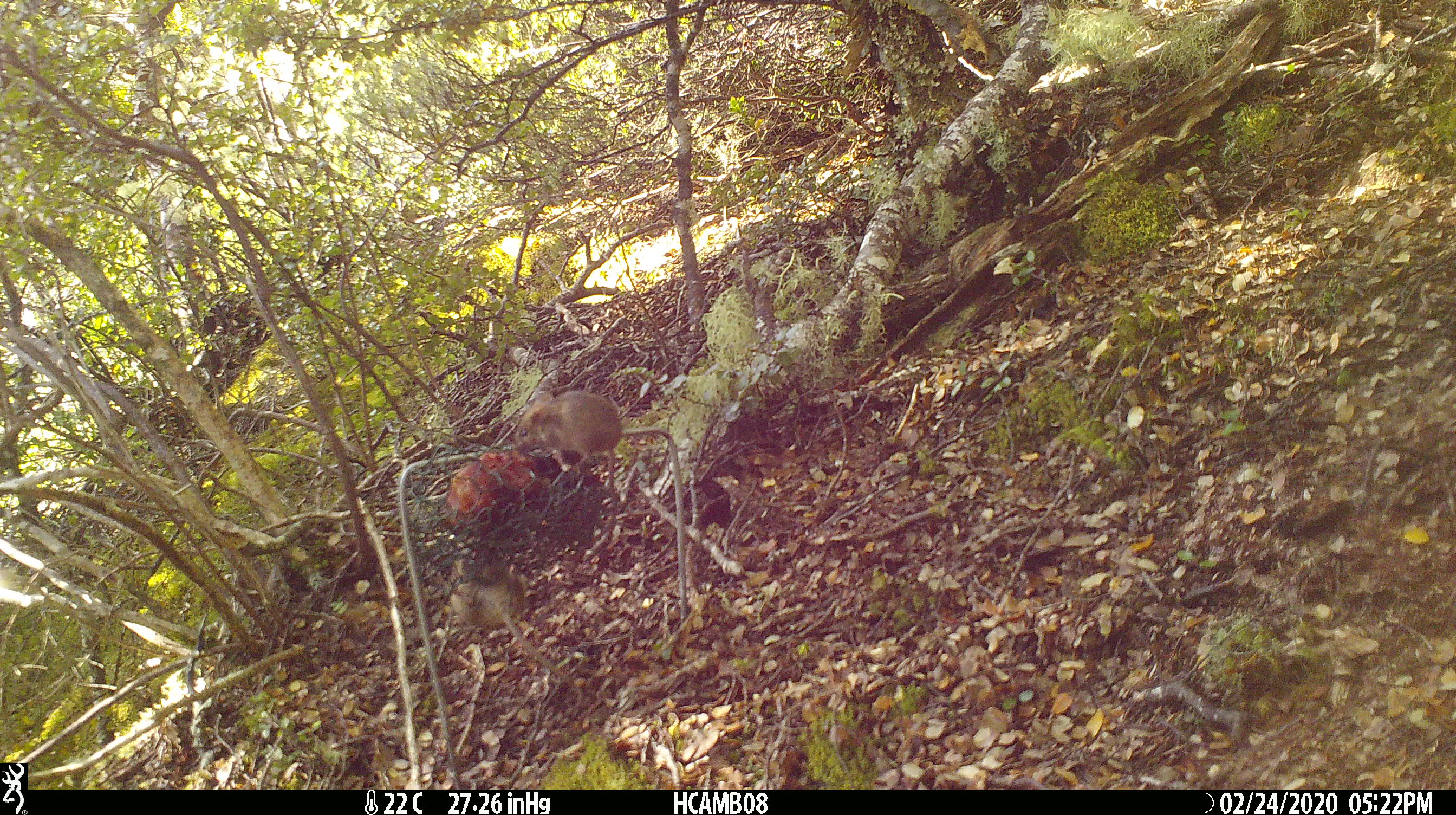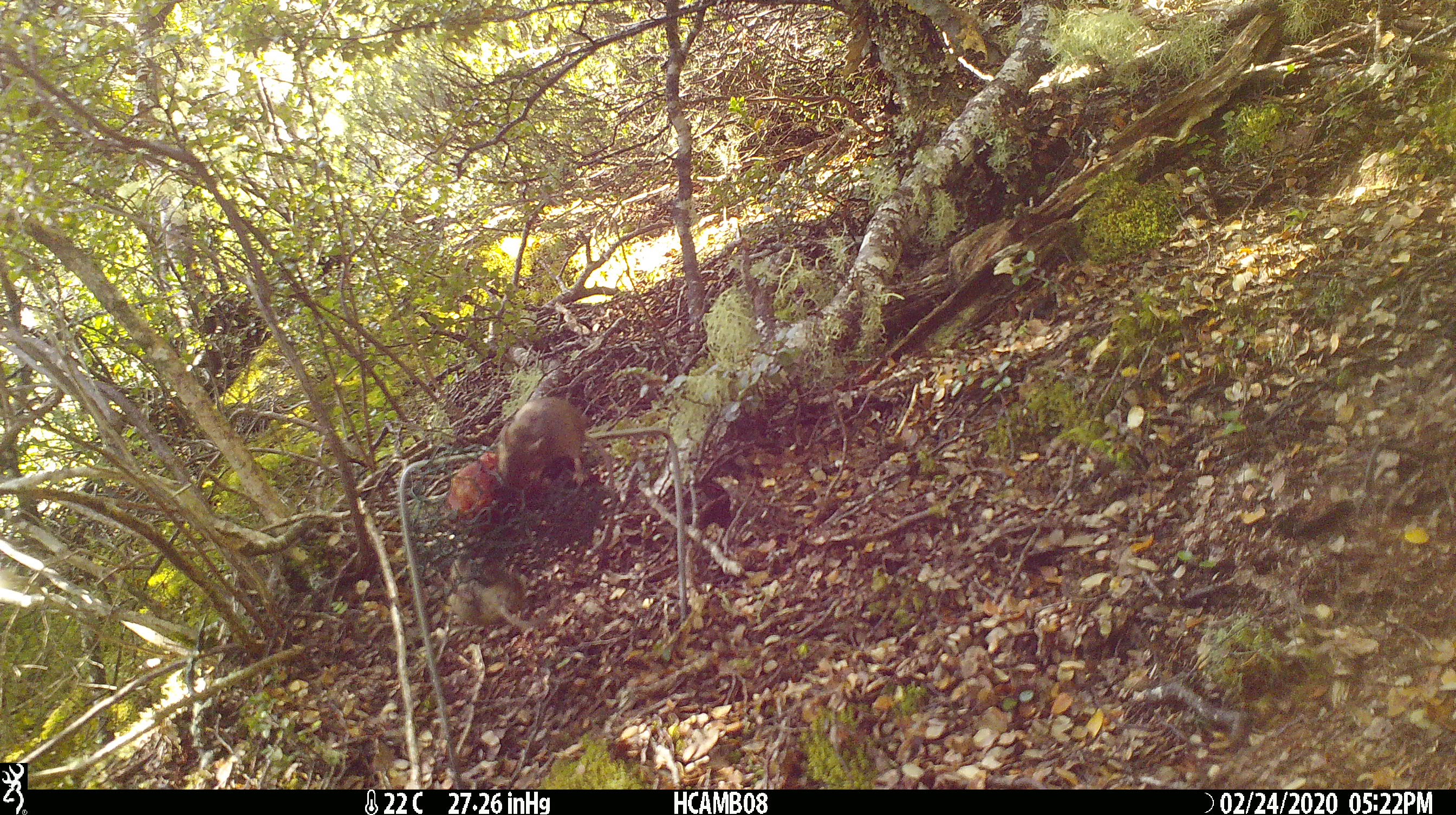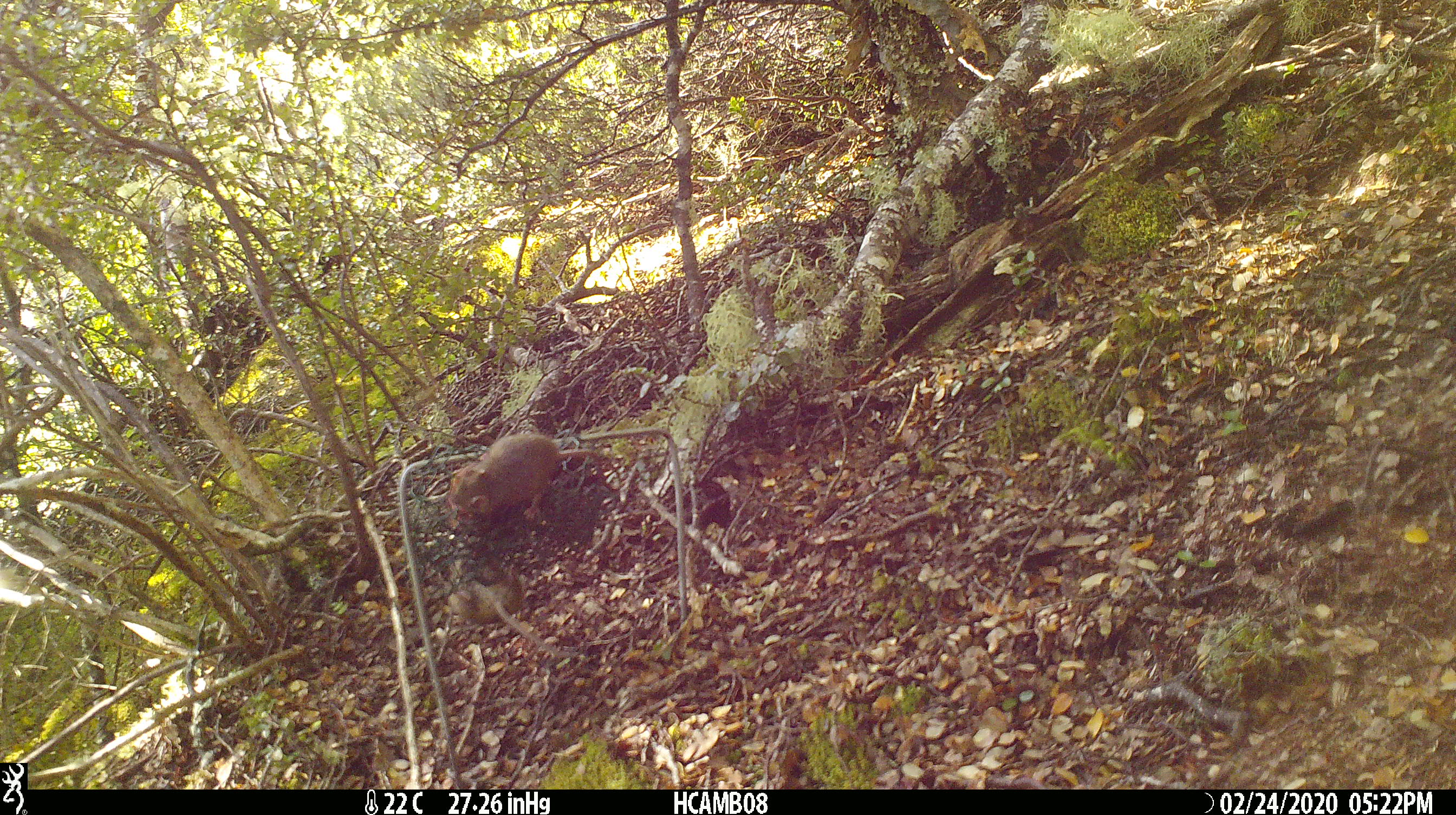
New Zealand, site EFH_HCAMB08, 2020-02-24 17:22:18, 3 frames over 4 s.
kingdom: Animalia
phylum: Chordata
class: Mammalia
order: Rodentia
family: Muridae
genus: Mus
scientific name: Mus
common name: mouse